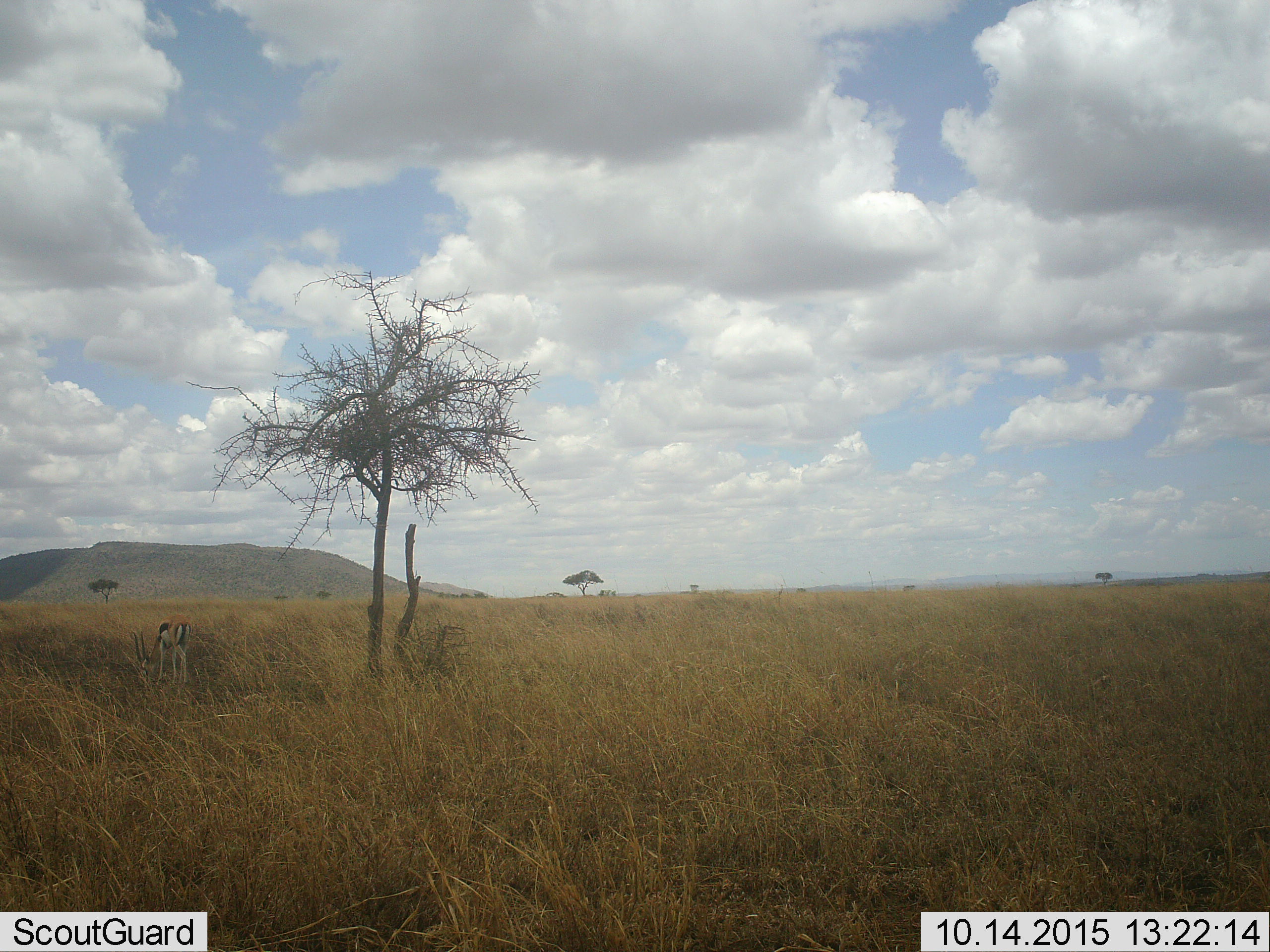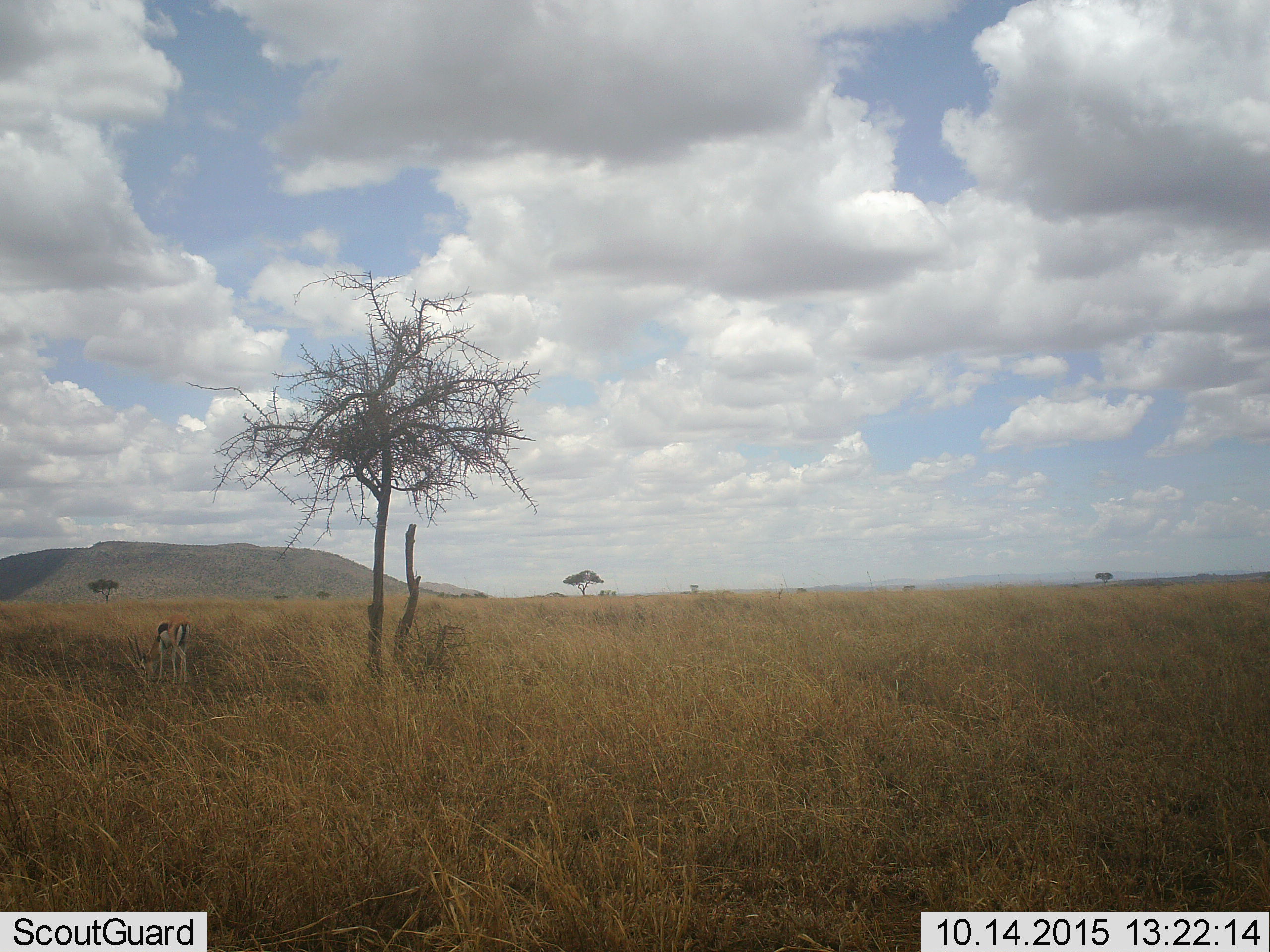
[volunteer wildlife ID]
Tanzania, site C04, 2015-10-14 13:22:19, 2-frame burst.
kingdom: Animalia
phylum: Chordata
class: Mammalia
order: Artiodactyla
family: Bovidae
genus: Eudorcas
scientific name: Eudorcas thomsonii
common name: thomson's gazelle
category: gazellethomsons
Gazellethomsons (thomson's gazelle) (Eudorcas thomsonii), count 1. Behavior (volunteer vote fractions): standing 50%, resting 0%, moving 0%, interacting 0%. Young present (vote fraction): 0%. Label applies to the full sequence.